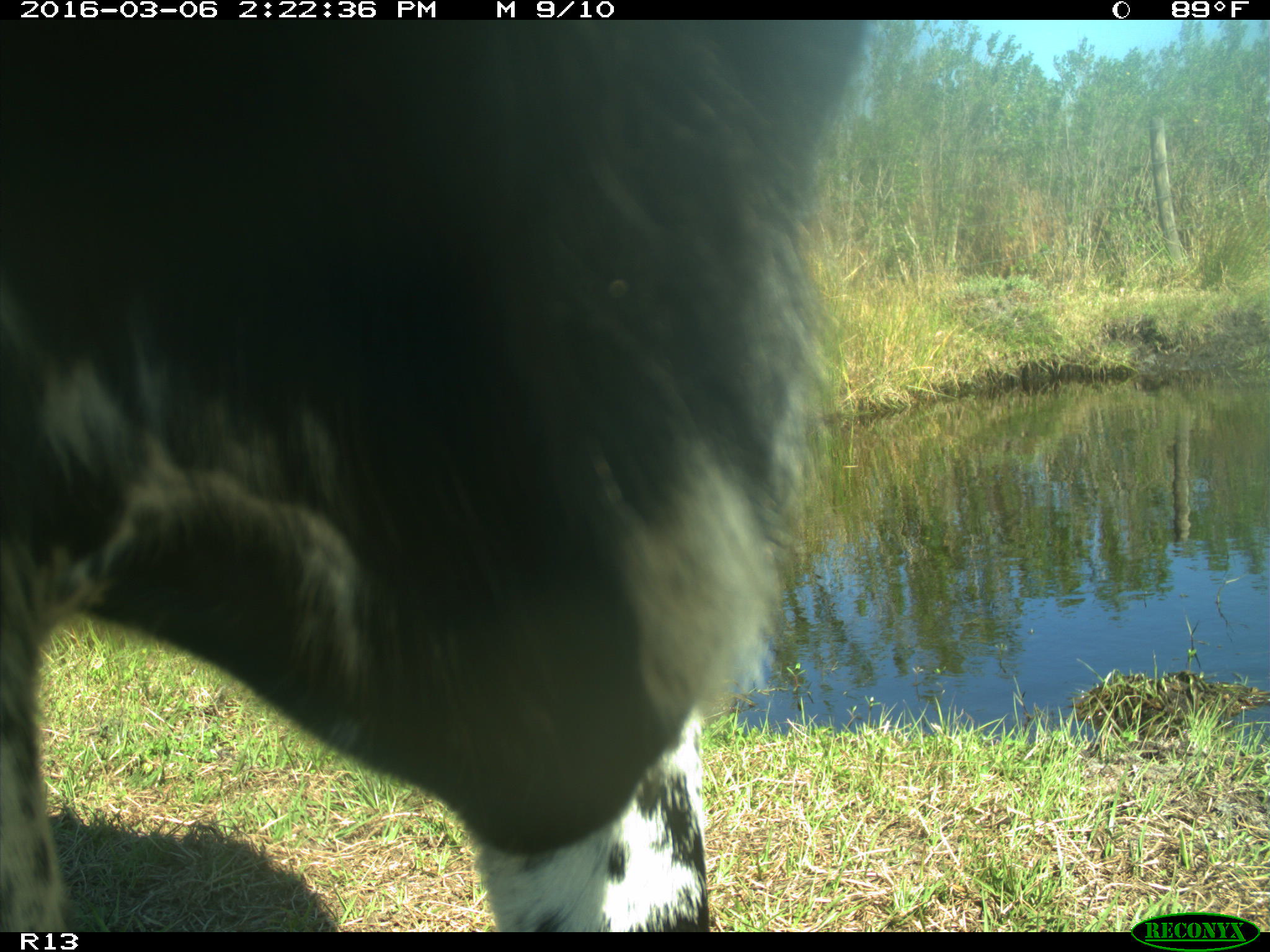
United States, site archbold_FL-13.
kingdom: Animalia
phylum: Chordata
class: Mammalia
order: Artiodactyla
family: Bovidae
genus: Bos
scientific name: Bos taurus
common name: domestic cow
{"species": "Bos taurus (domestic cow)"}